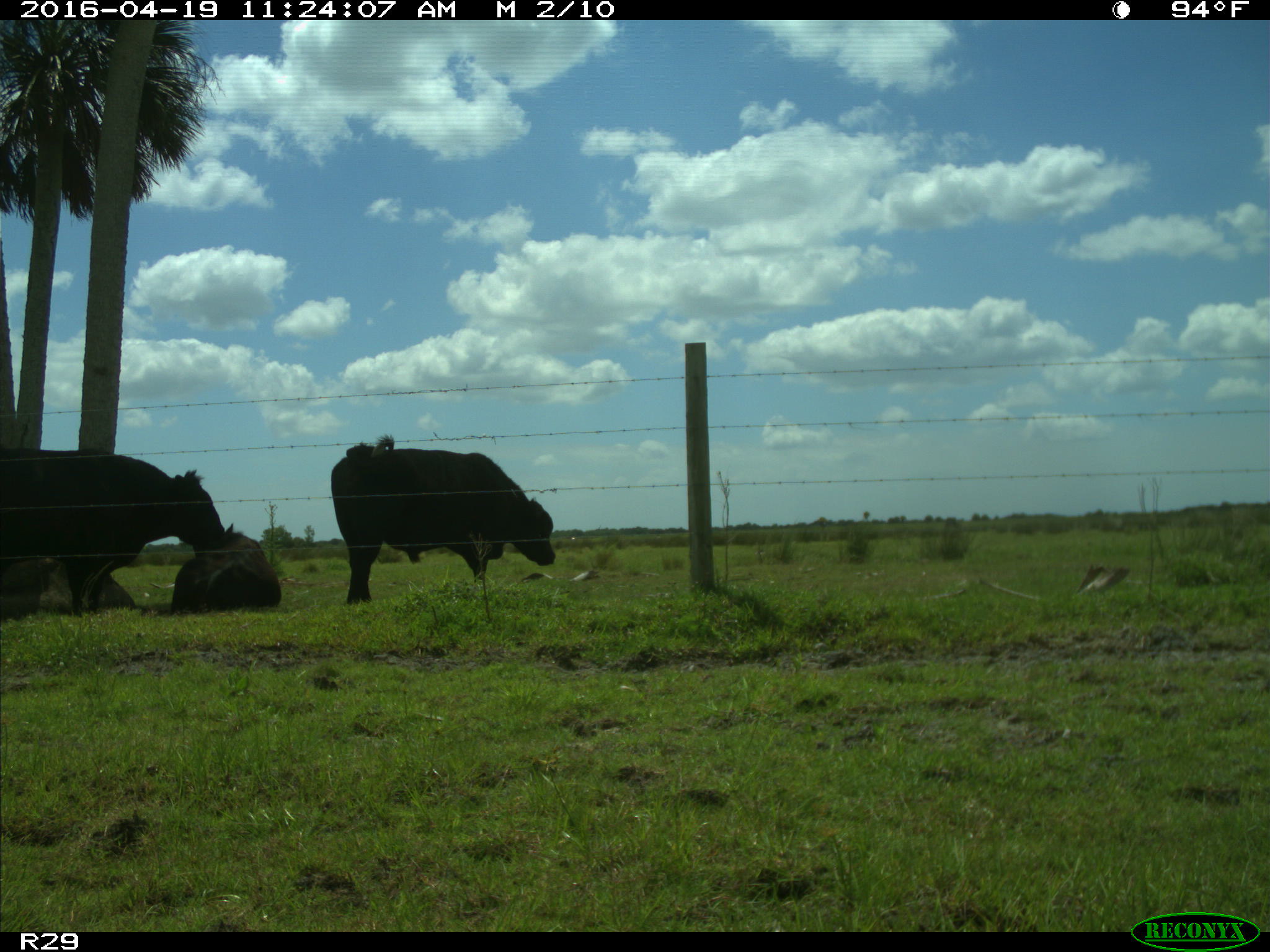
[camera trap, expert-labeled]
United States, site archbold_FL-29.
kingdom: Animalia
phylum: Chordata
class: Mammalia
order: Artiodactyla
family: Bovidae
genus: Bos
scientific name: Bos taurus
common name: domestic cow